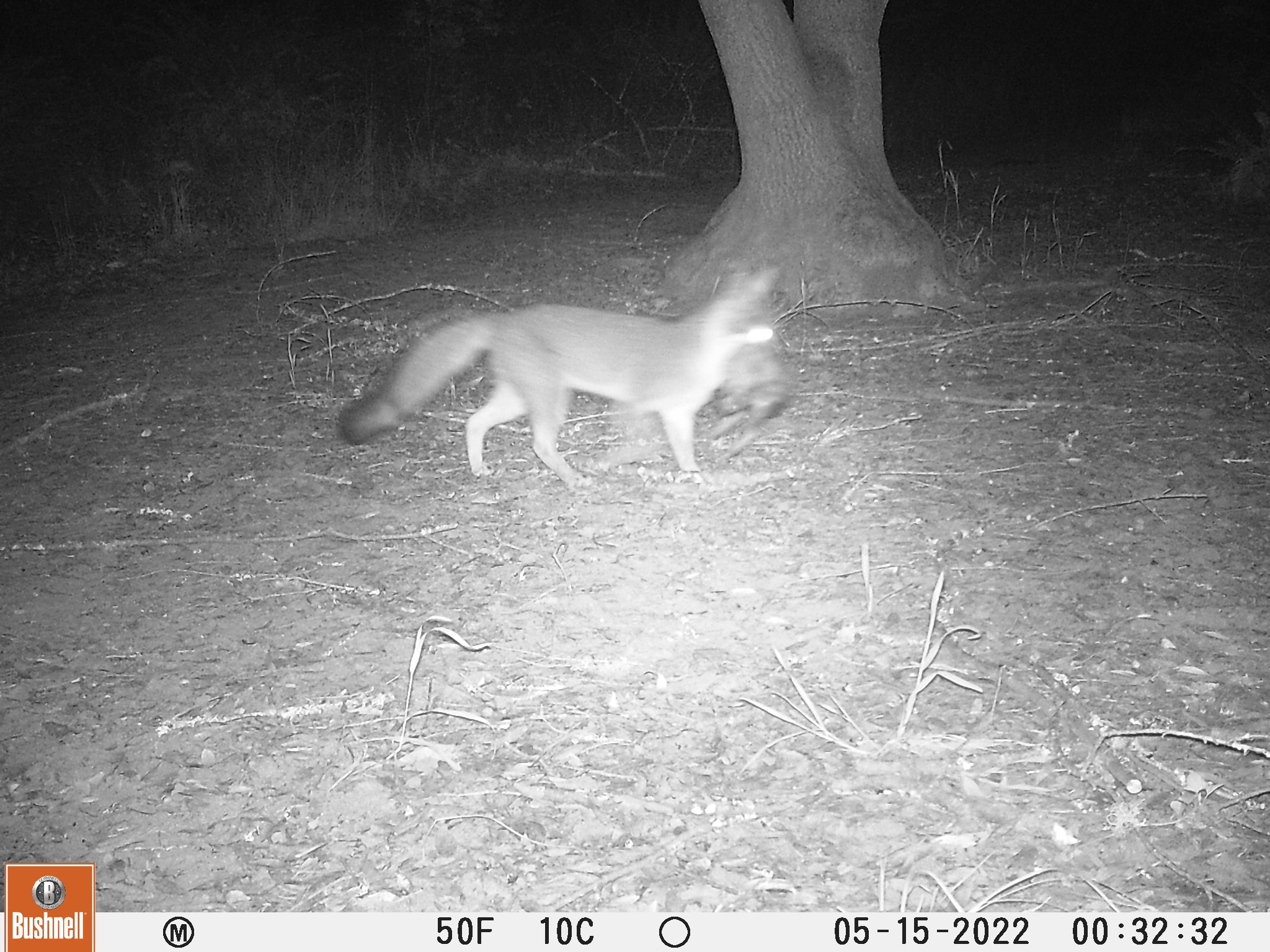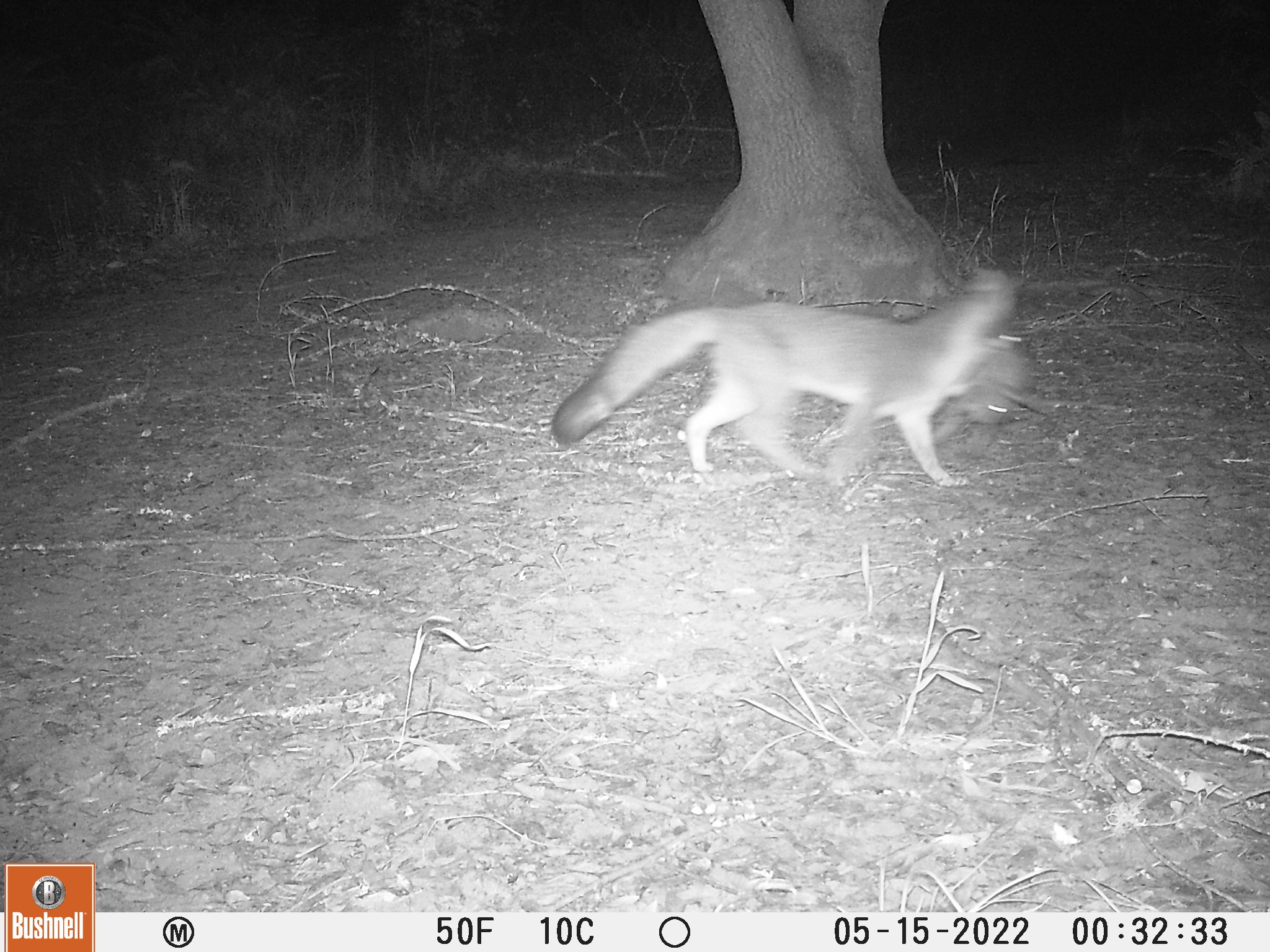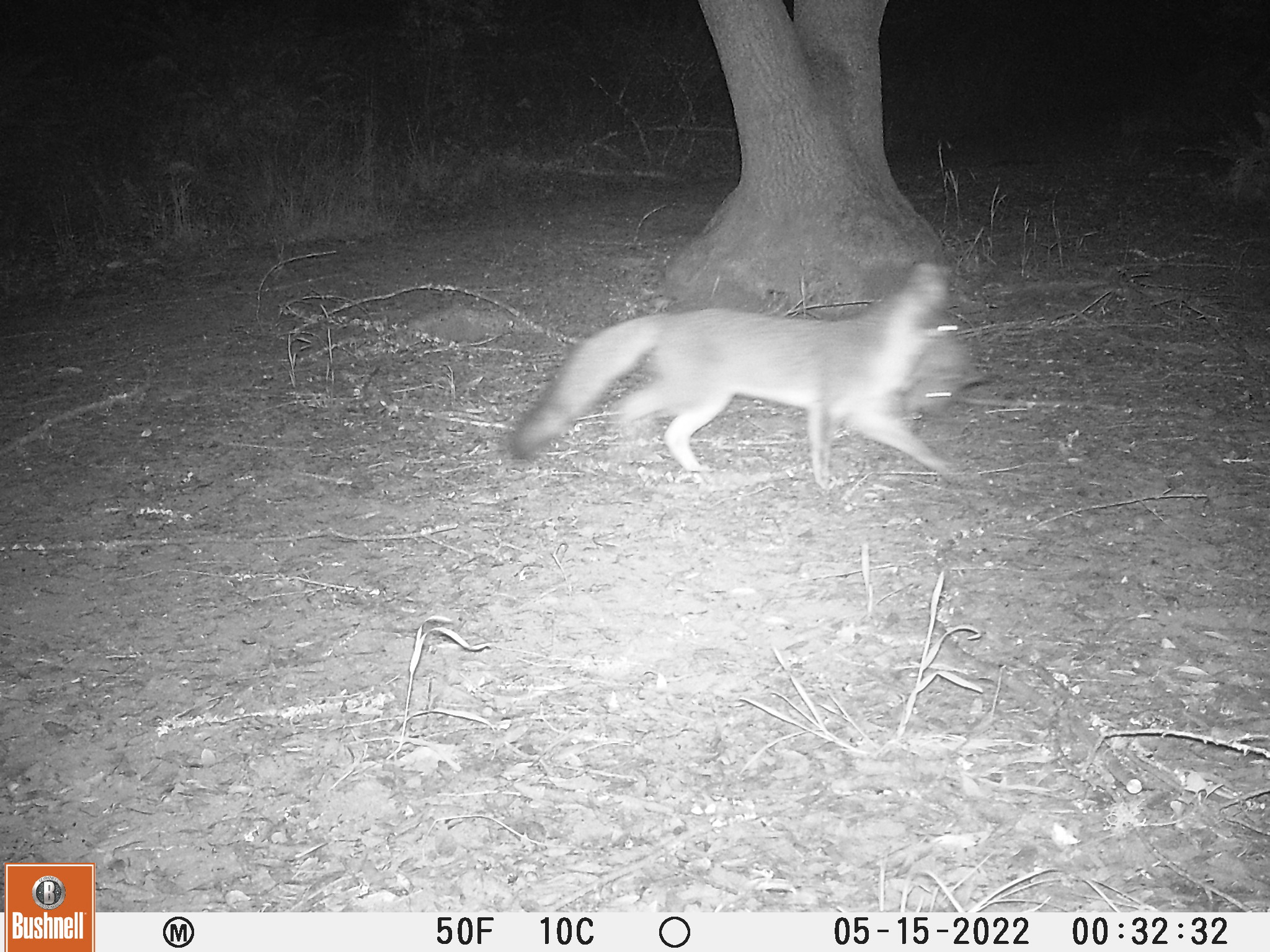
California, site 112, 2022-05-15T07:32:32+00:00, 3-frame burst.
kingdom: Animalia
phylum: Chordata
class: Mammalia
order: Lagomorpha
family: Leporidae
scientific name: Leporidae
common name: rabbit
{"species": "rabbit (Leporidae)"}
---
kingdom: Animalia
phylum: Chordata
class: Mammalia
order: Carnivora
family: Canidae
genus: Urocyon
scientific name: Urocyon cinereoargenteus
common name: gray fox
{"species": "gray fox (Urocyon cinereoargenteus)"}